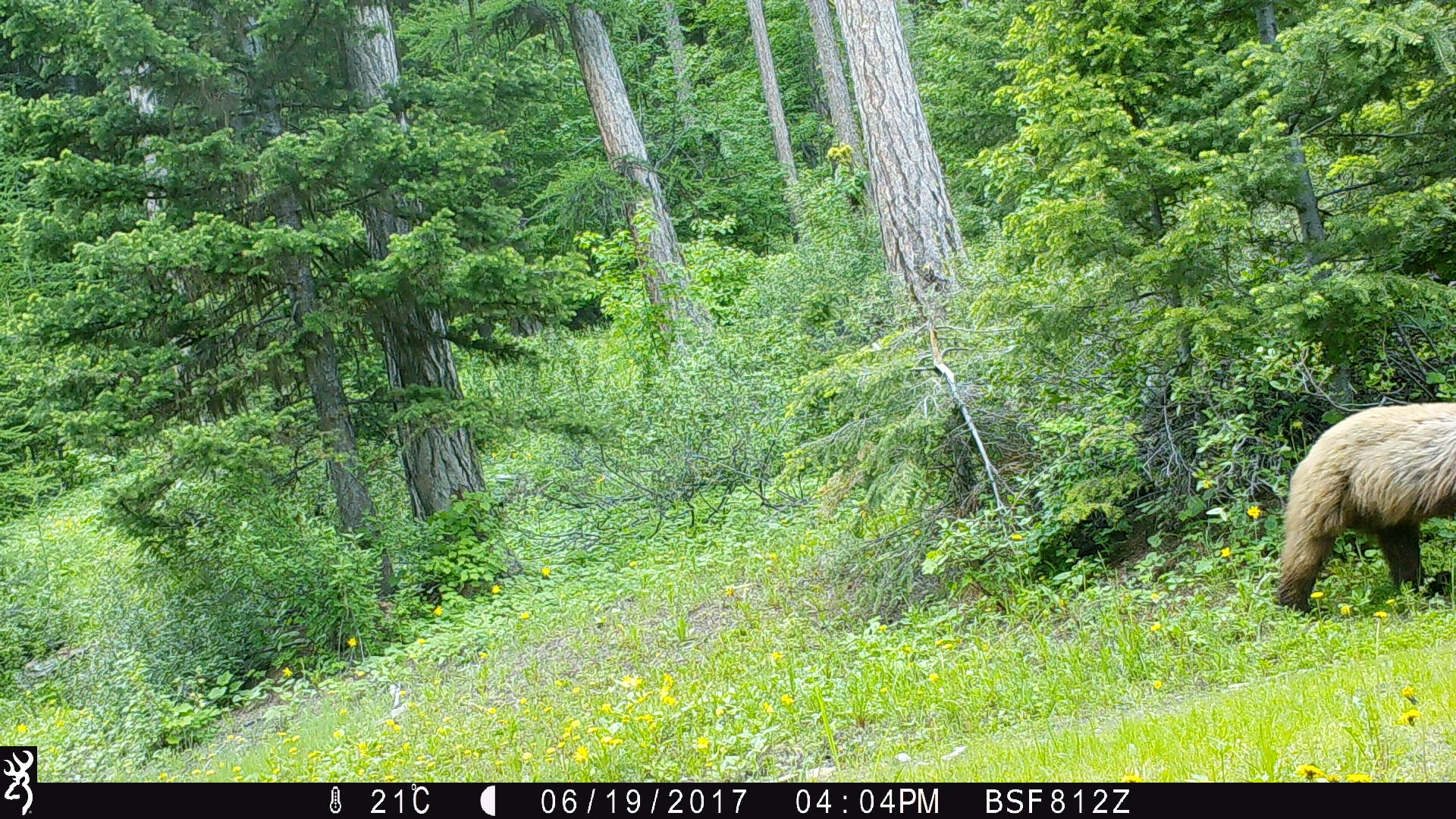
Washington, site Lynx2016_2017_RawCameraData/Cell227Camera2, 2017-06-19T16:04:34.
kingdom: Animalia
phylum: Chordata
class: Mammalia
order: Carnivora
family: Ursidae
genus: Ursus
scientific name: Ursus americanus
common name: american black bear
Ursus americanus (american black bear). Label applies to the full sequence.